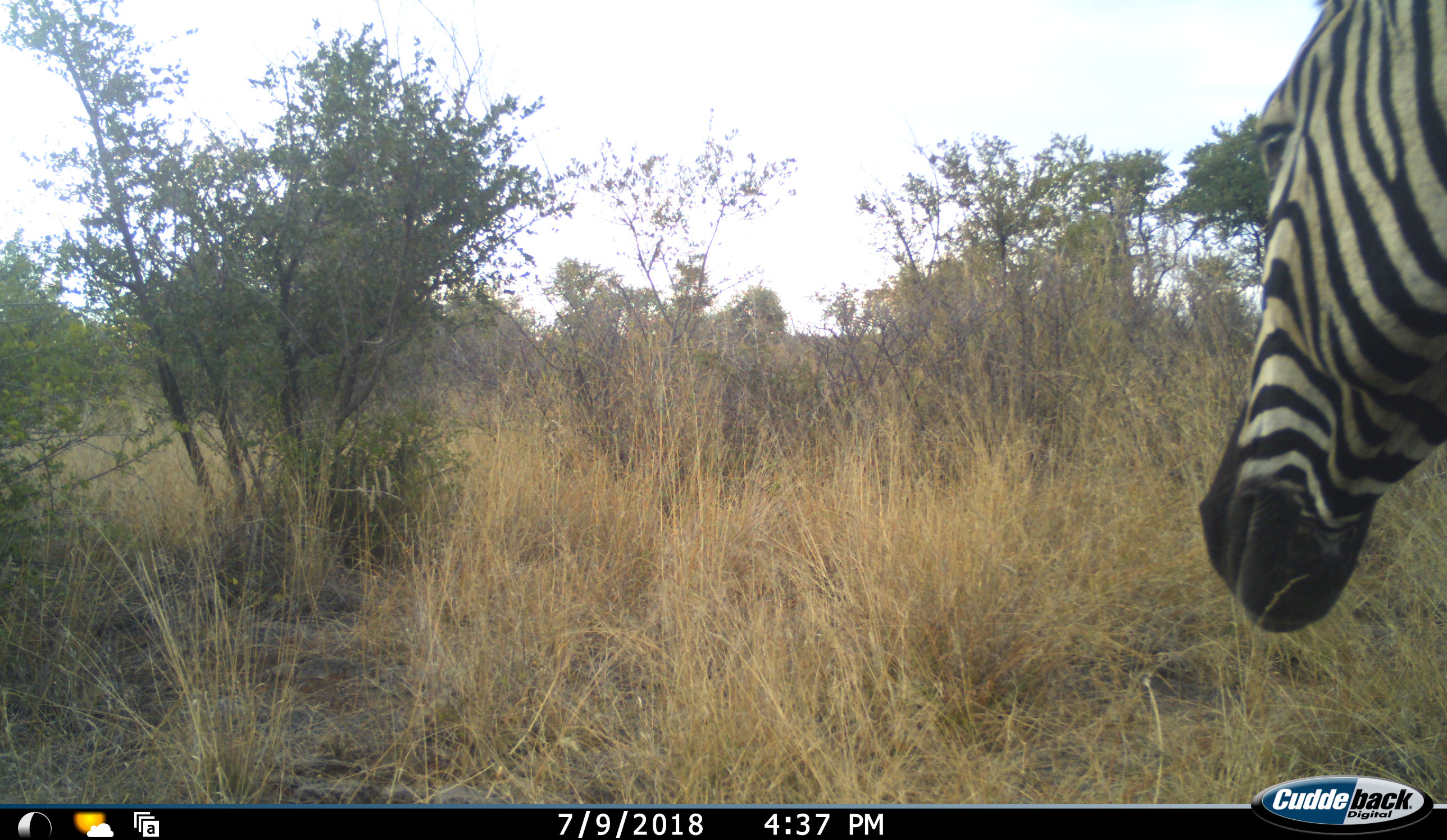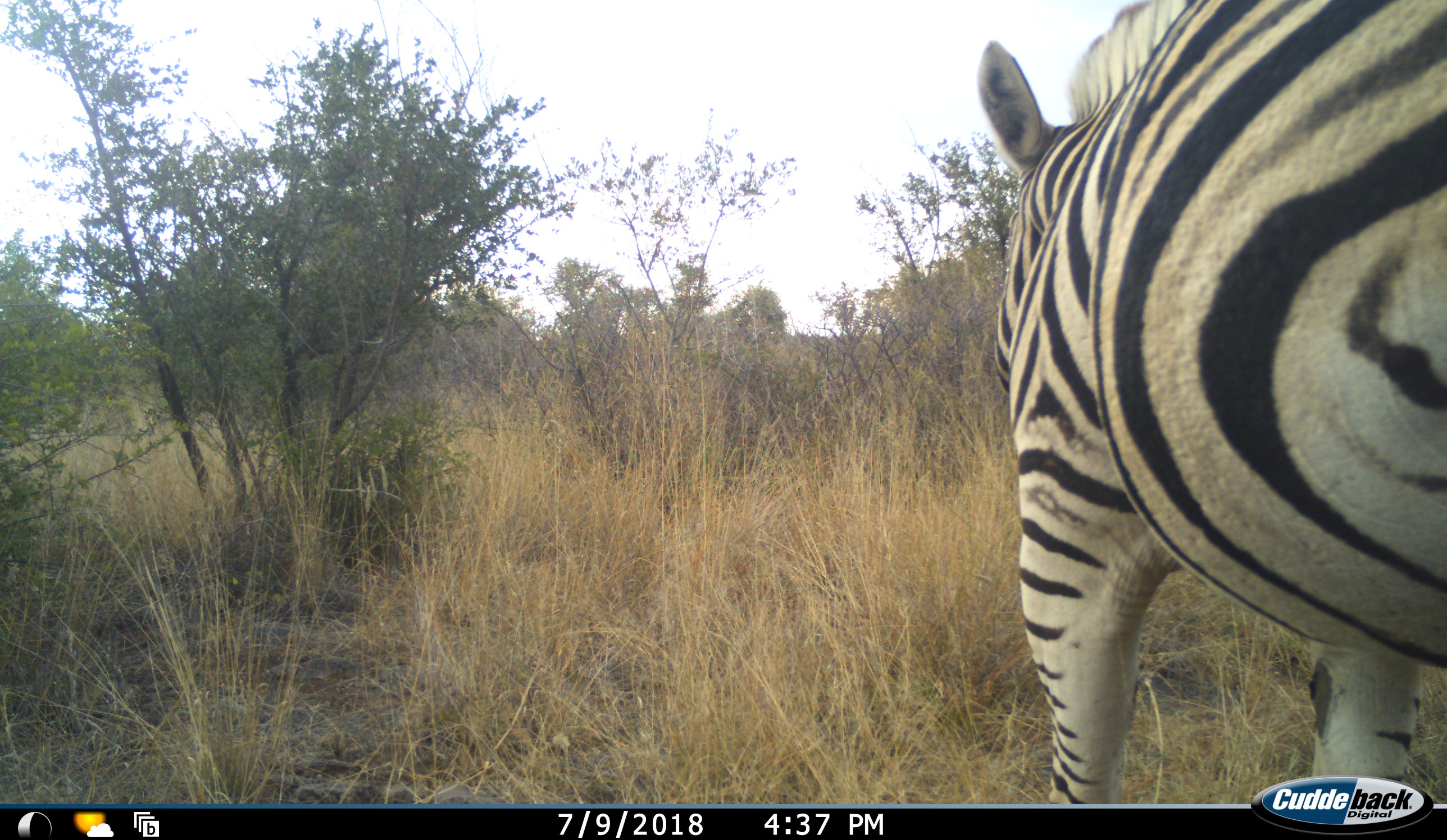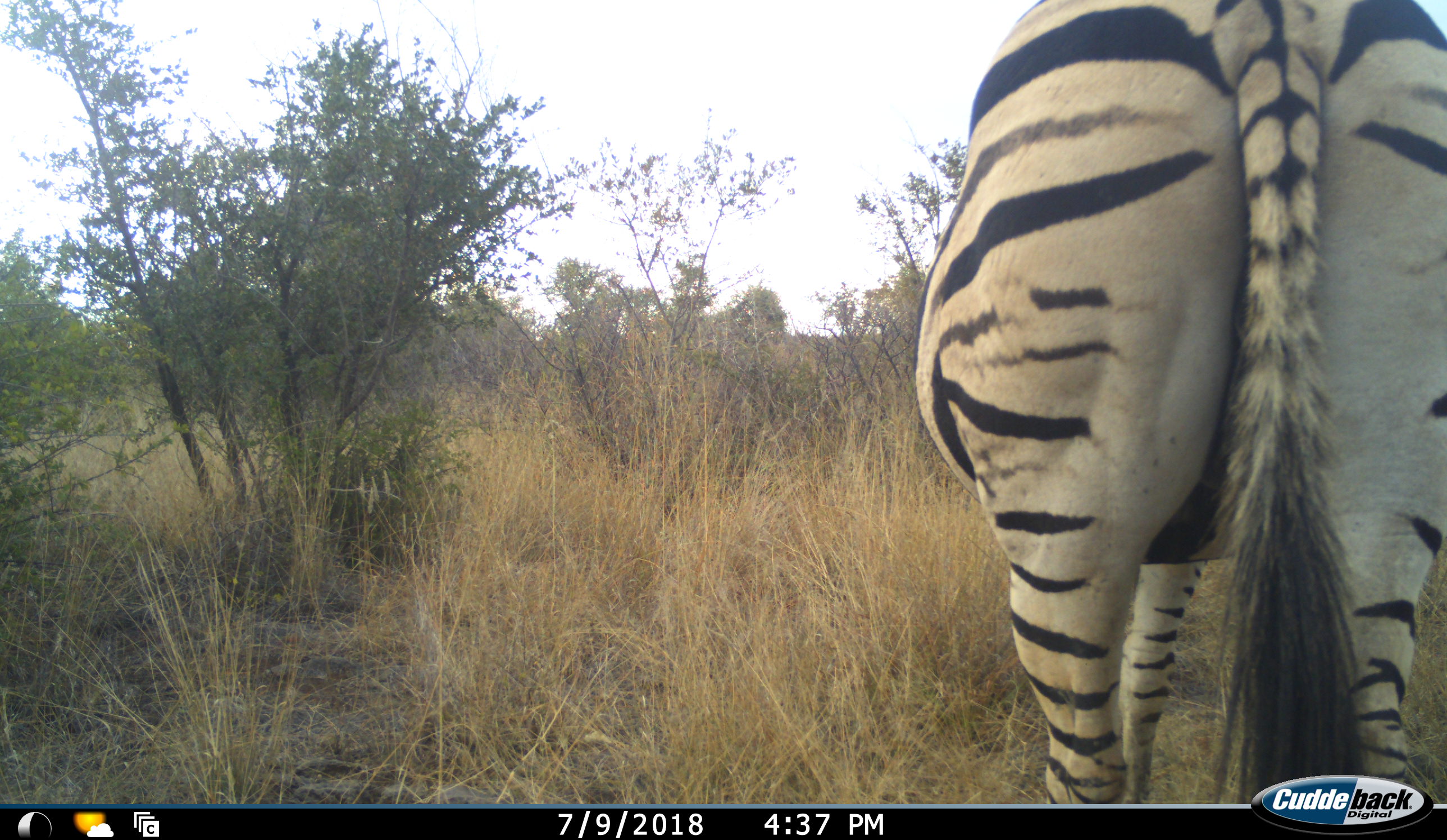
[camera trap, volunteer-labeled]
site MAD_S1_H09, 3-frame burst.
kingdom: Animalia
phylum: Chordata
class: Mammalia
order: Perissodactyla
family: Equidae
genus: Equus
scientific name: Equus quagga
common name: plains zebra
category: zebraplains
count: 1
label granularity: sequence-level